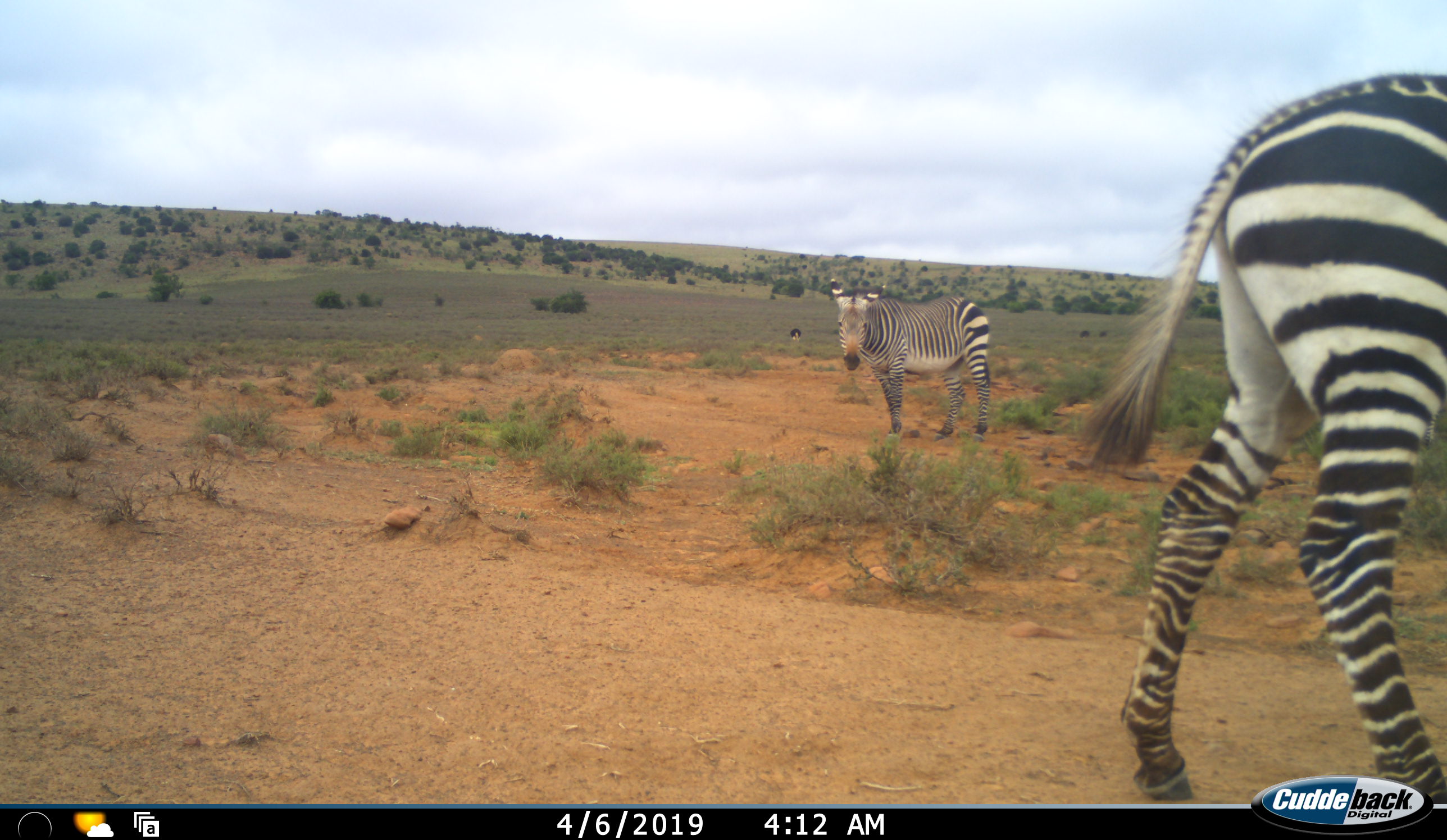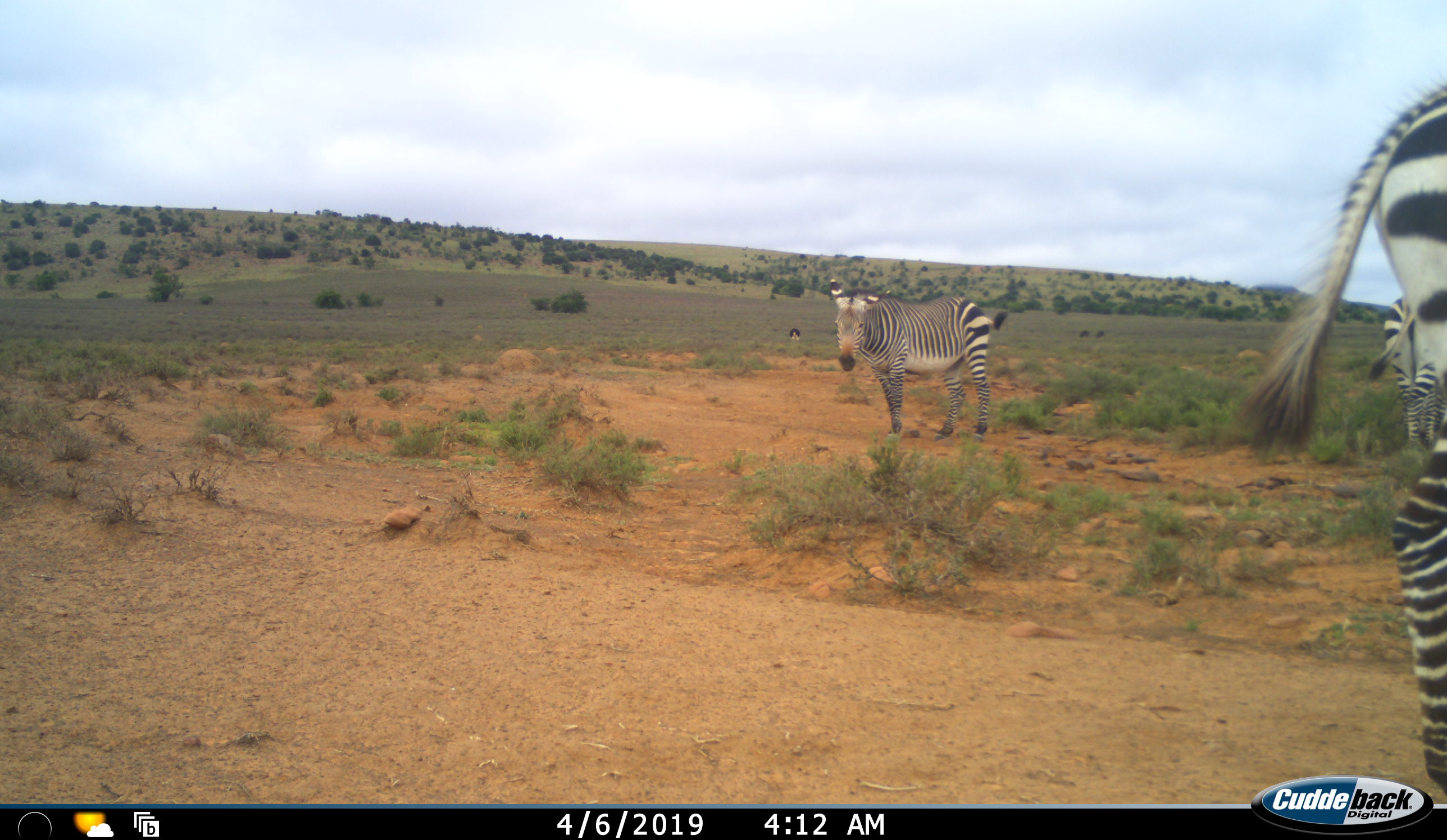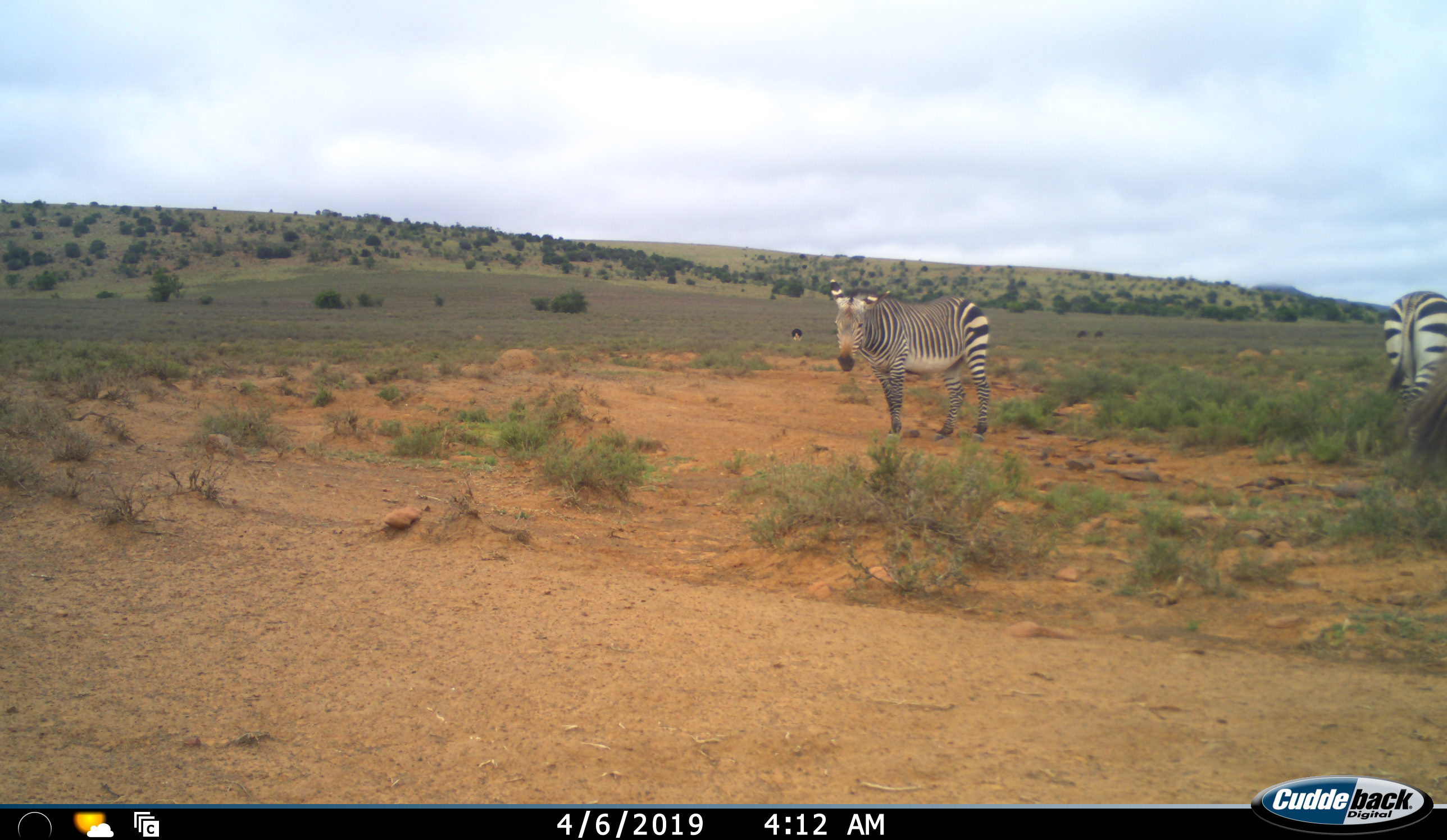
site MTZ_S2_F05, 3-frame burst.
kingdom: Animalia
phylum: Chordata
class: Mammalia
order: Perissodactyla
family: Equidae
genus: Equus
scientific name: Equus zebra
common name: mountain zebra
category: zebramountain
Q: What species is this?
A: Zebramountain (mountain zebra) (Equus zebra).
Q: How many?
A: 3.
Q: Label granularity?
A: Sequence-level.